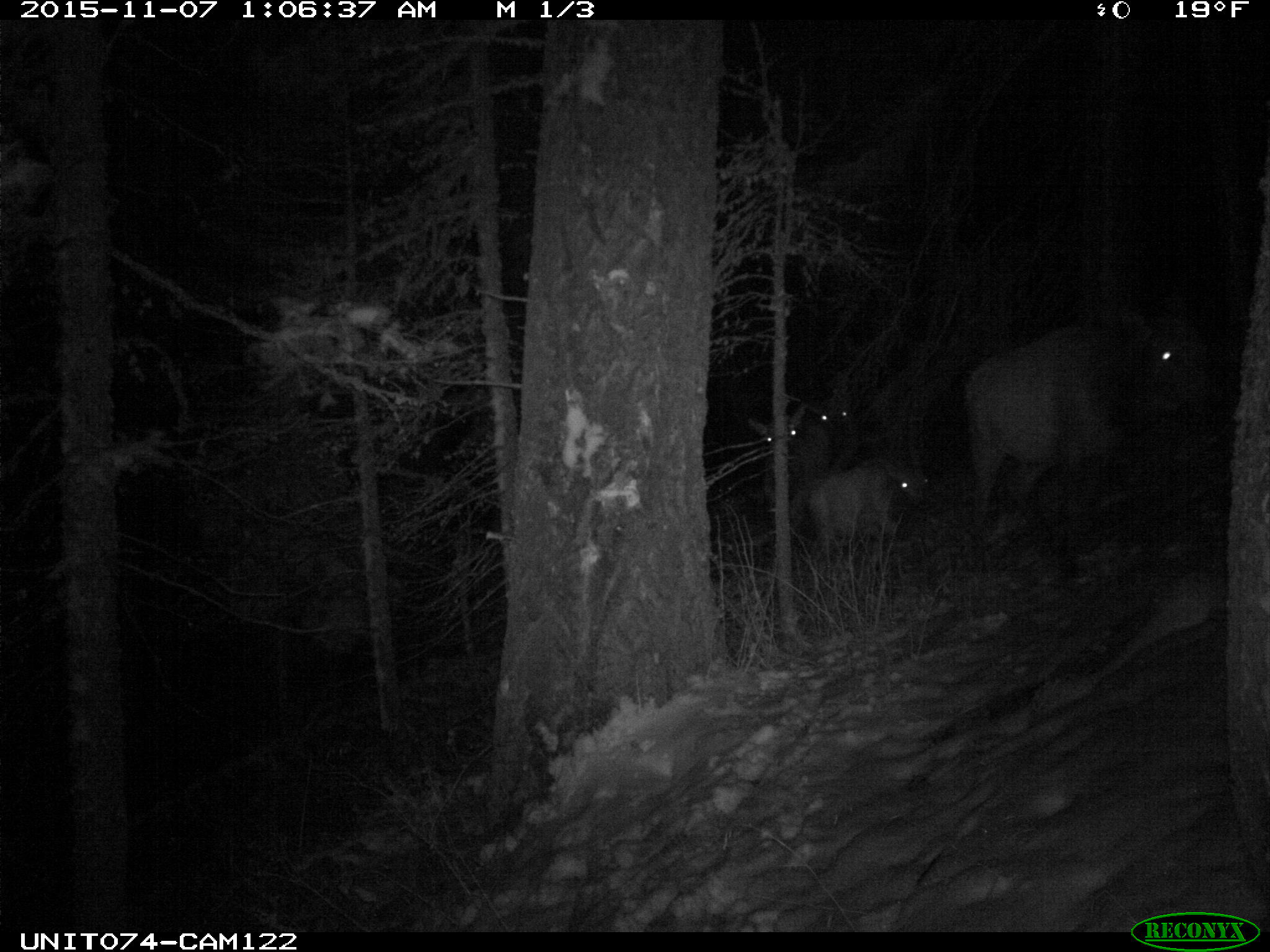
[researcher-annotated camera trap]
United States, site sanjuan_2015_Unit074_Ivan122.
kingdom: Animalia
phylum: Chordata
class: Mammalia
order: Artiodactyla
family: Cervidae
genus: Cervus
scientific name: Cervus elaphus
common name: red deer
Cervus elaphus (red deer).